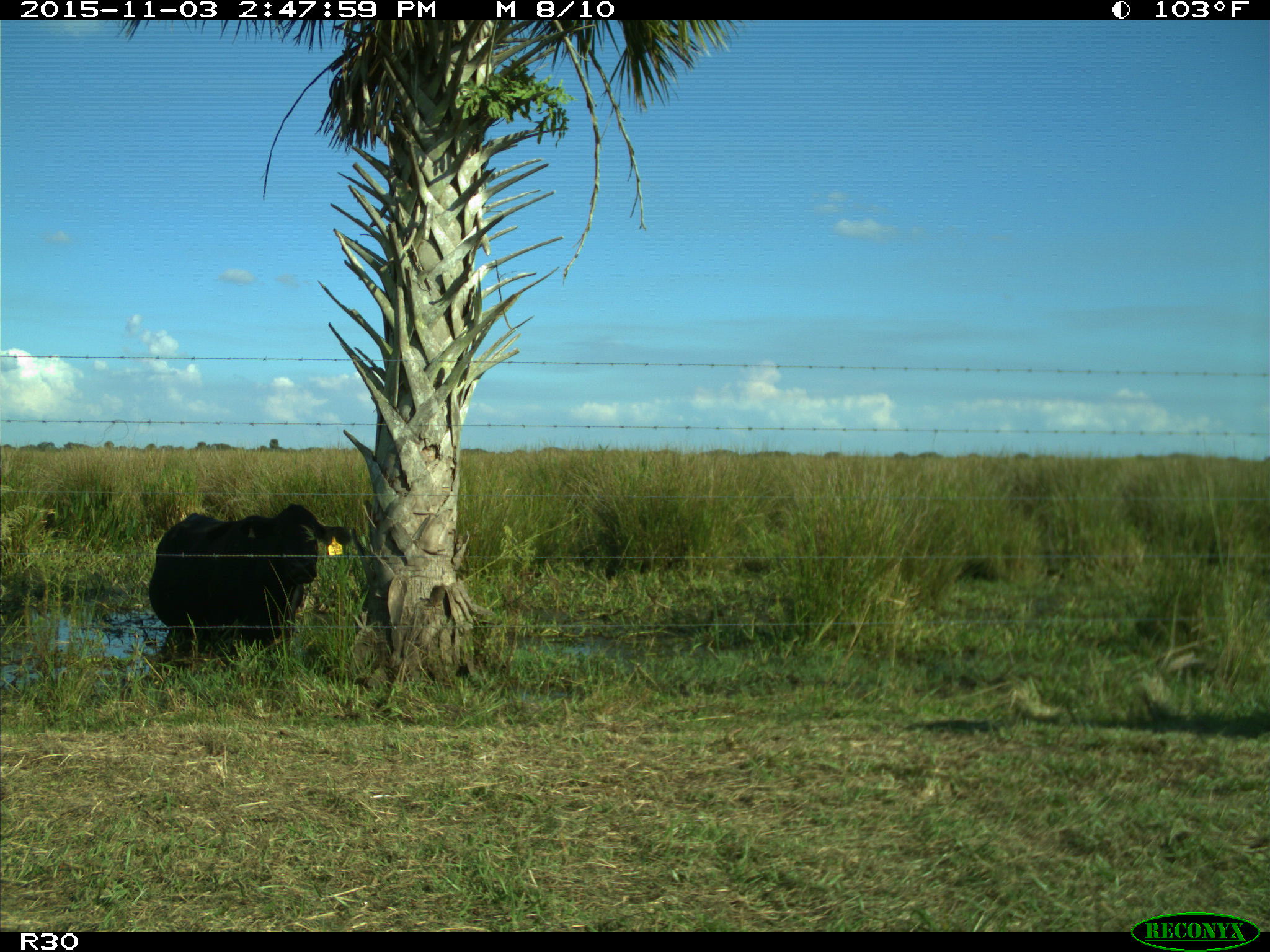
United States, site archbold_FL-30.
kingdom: Animalia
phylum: Chordata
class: Mammalia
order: Artiodactyla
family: Bovidae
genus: Bos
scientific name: Bos taurus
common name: domestic cow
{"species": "Bos taurus (domestic cow)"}